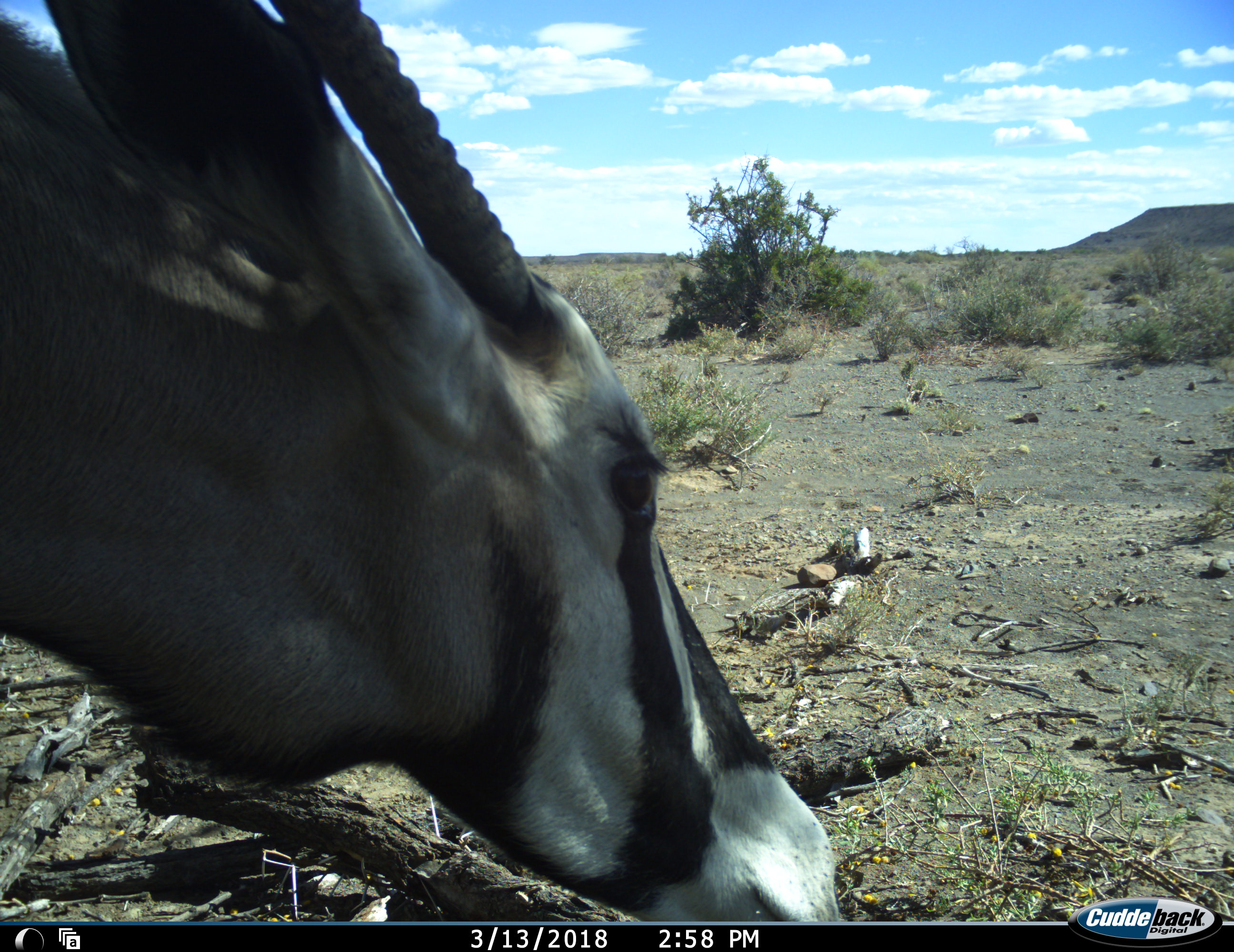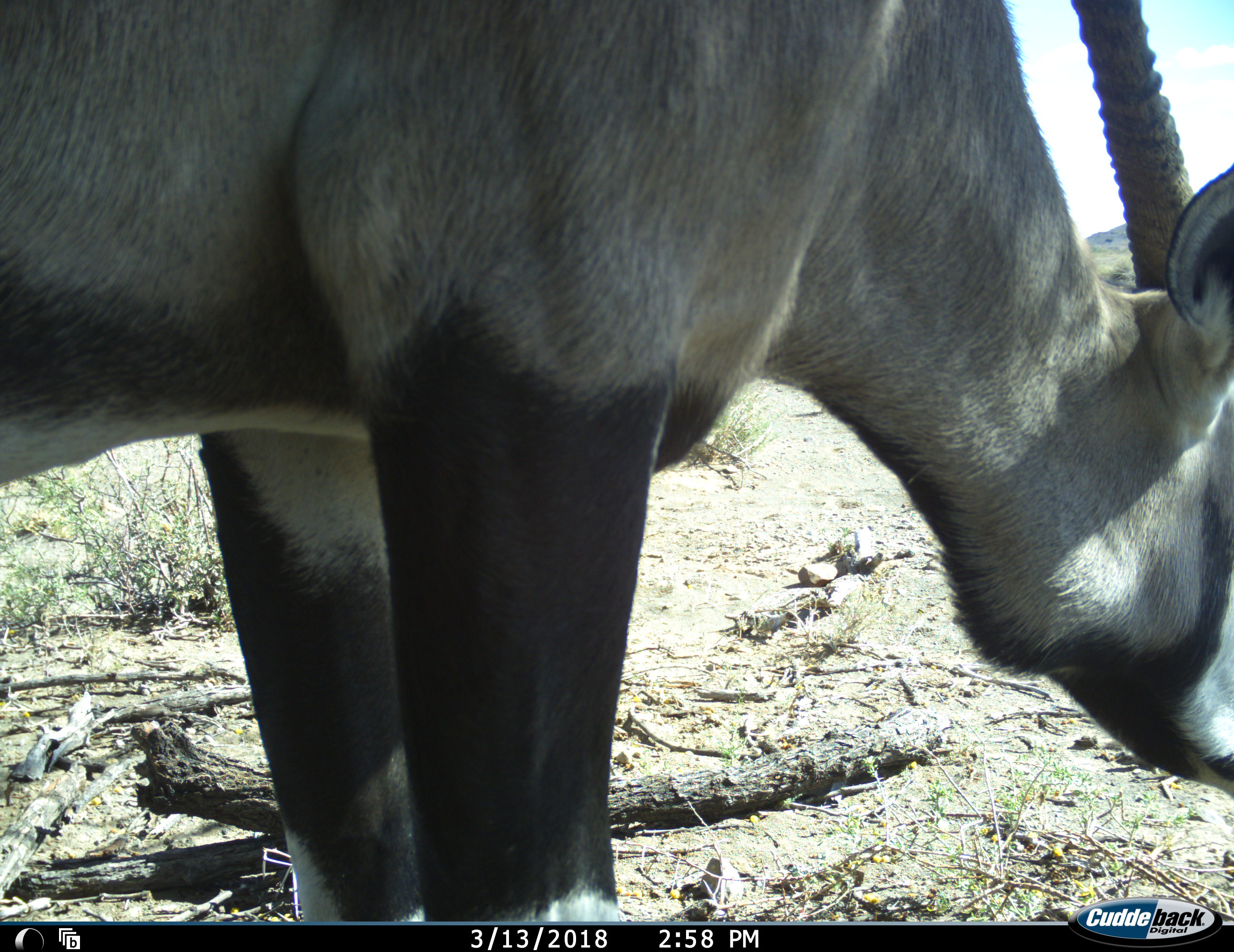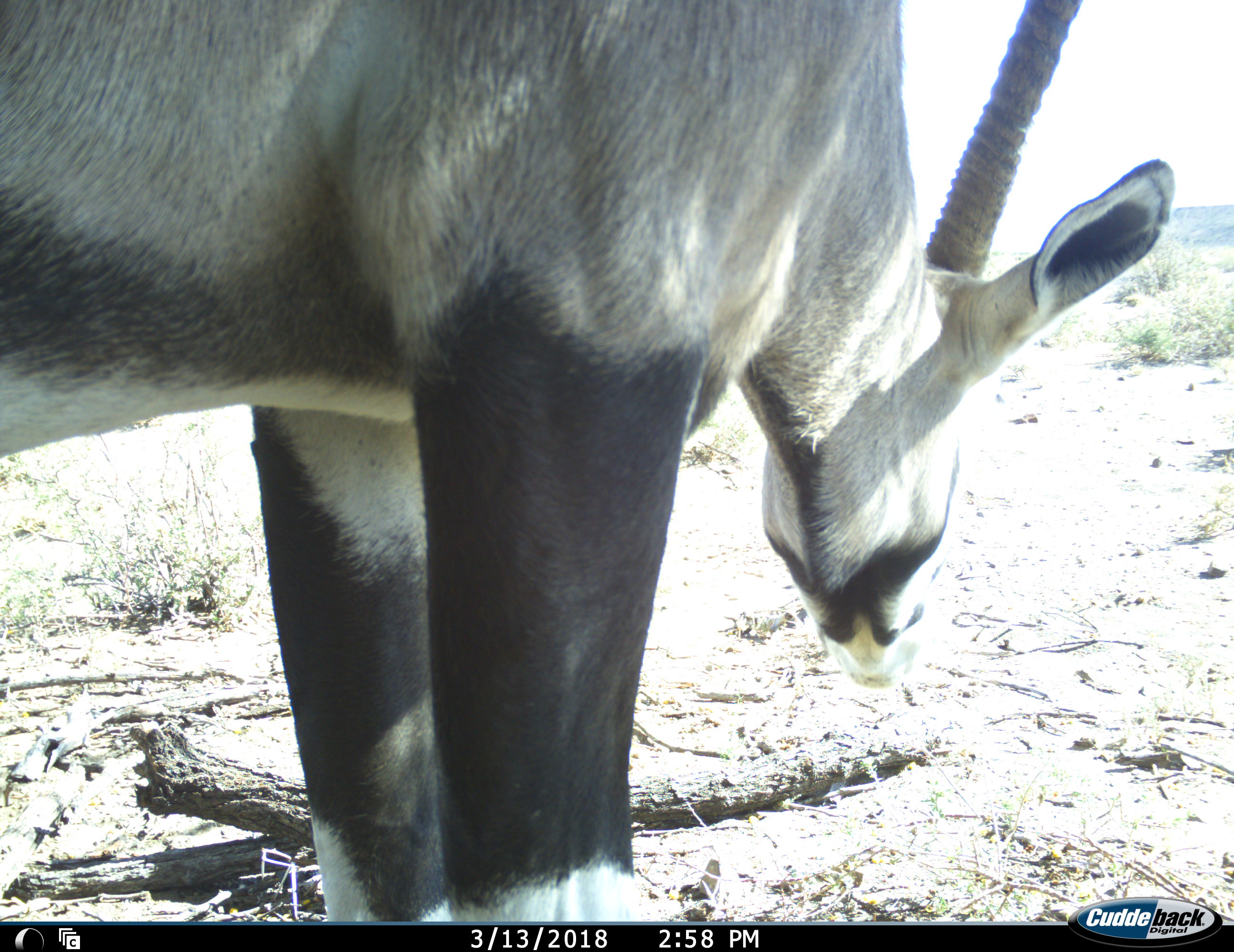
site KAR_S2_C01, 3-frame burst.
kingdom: Animalia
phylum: Chordata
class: Mammalia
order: Artiodactyla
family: Bovidae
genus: Oryx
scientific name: Oryx gazella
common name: gemsbok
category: oryx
Oryx (gemsbok) (Oryx gazella), count 1. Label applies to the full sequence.